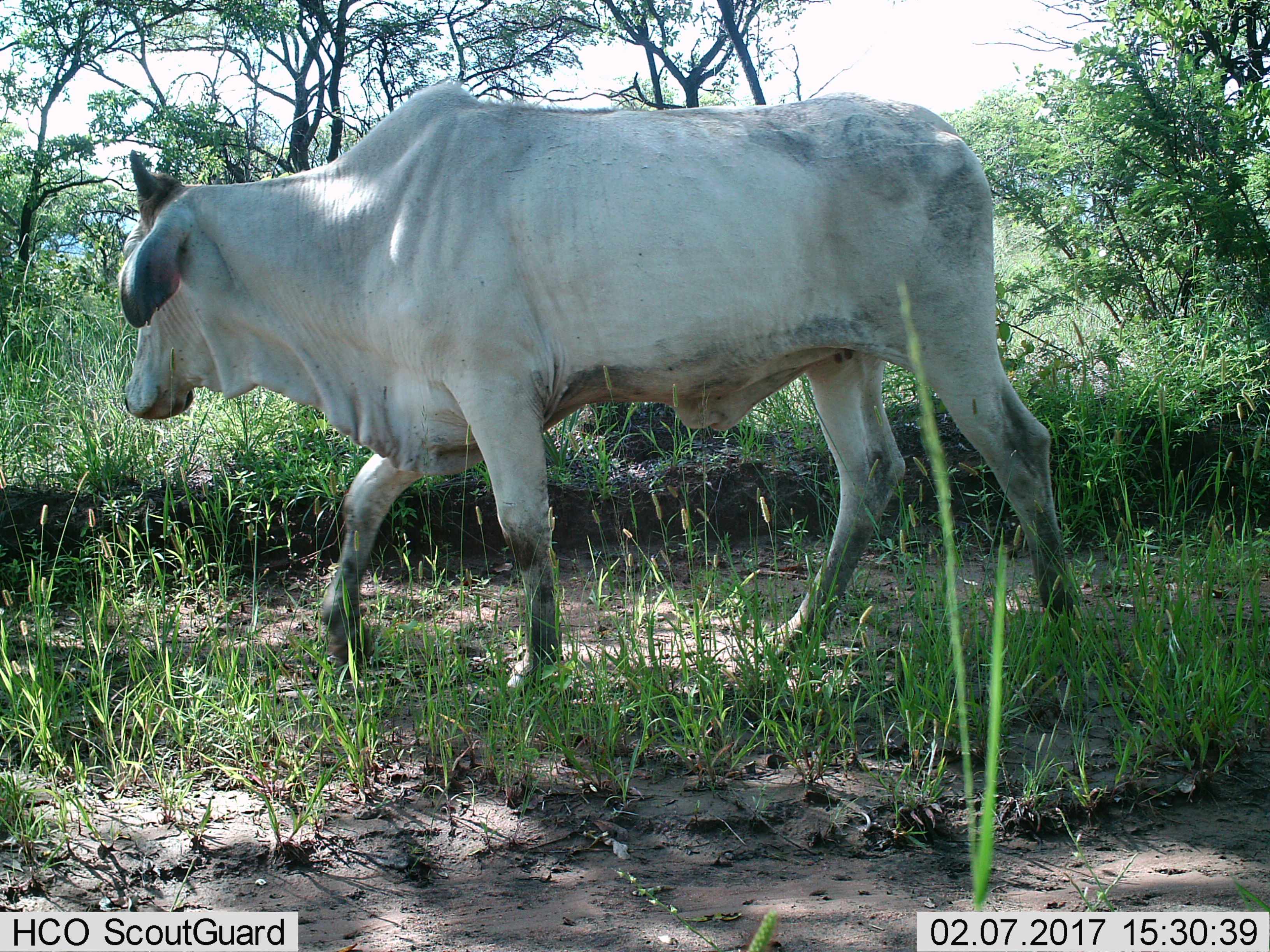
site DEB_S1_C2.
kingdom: Animalia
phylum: Chordata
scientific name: Vertebrata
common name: domestic animal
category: domesticanimal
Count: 1.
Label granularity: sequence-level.